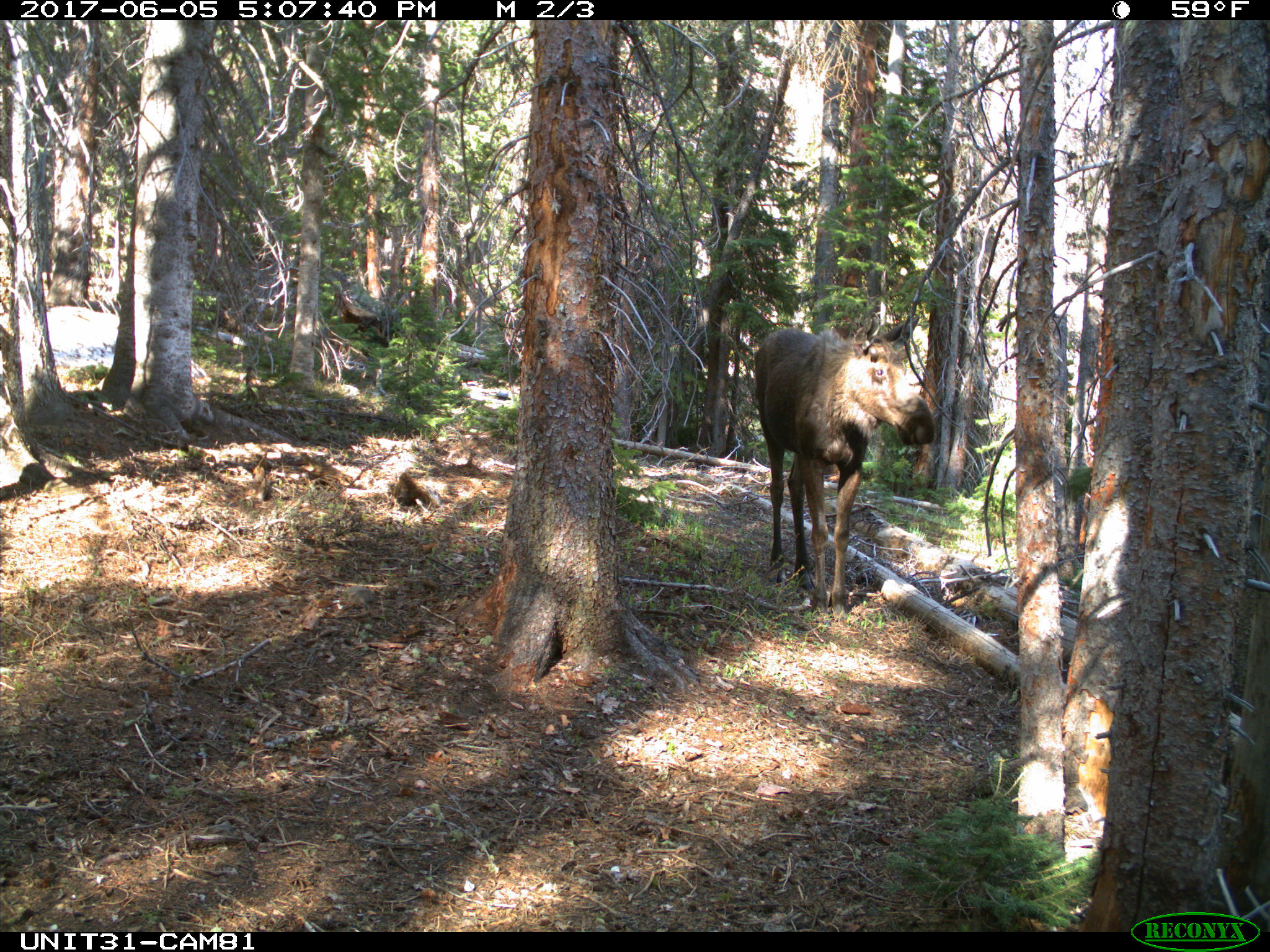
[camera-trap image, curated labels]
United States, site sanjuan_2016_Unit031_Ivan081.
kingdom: Animalia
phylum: Chordata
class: Mammalia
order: Artiodactyla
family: Cervidae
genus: Alces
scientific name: Alces alces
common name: moose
Alces alces (moose).